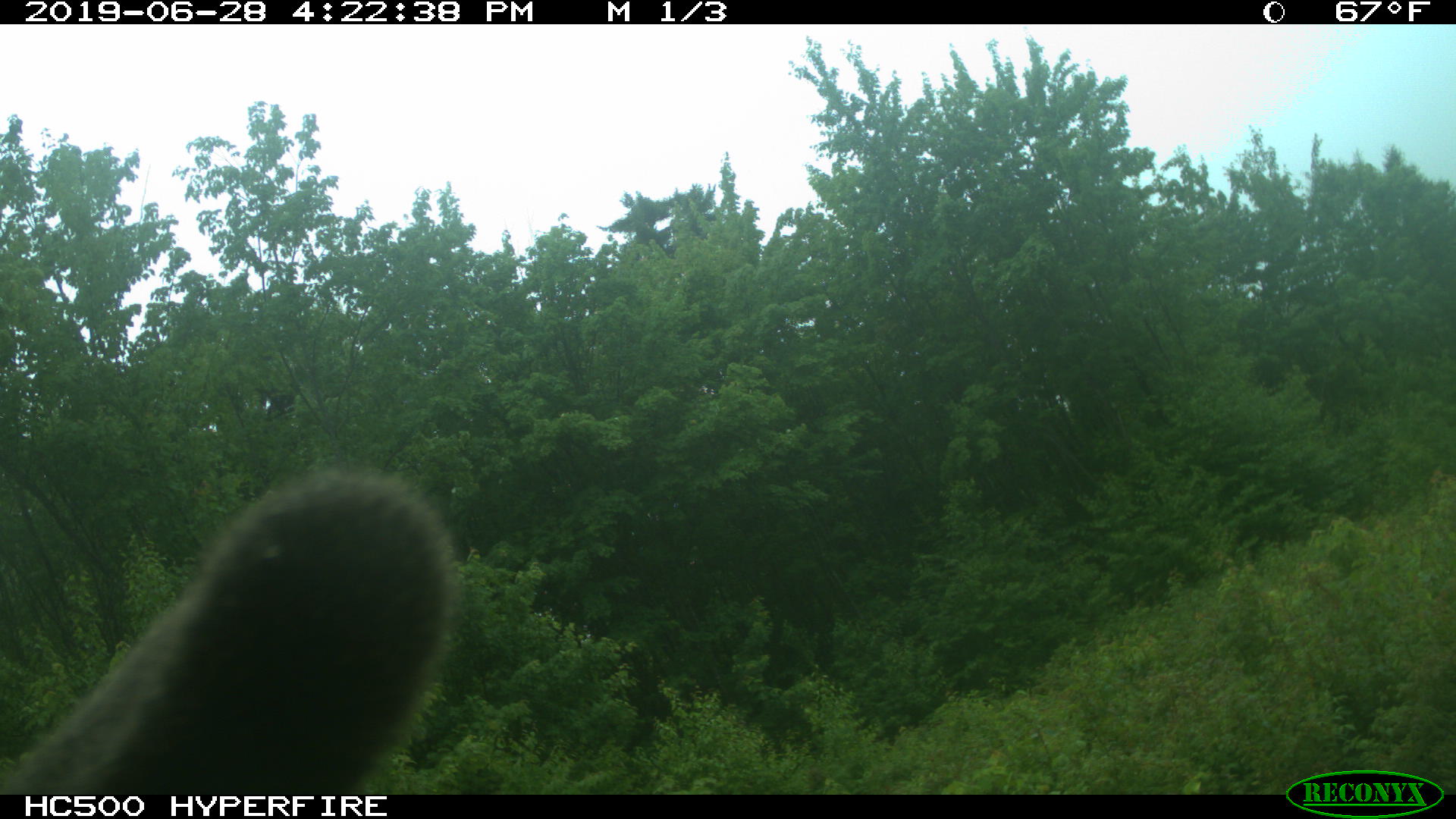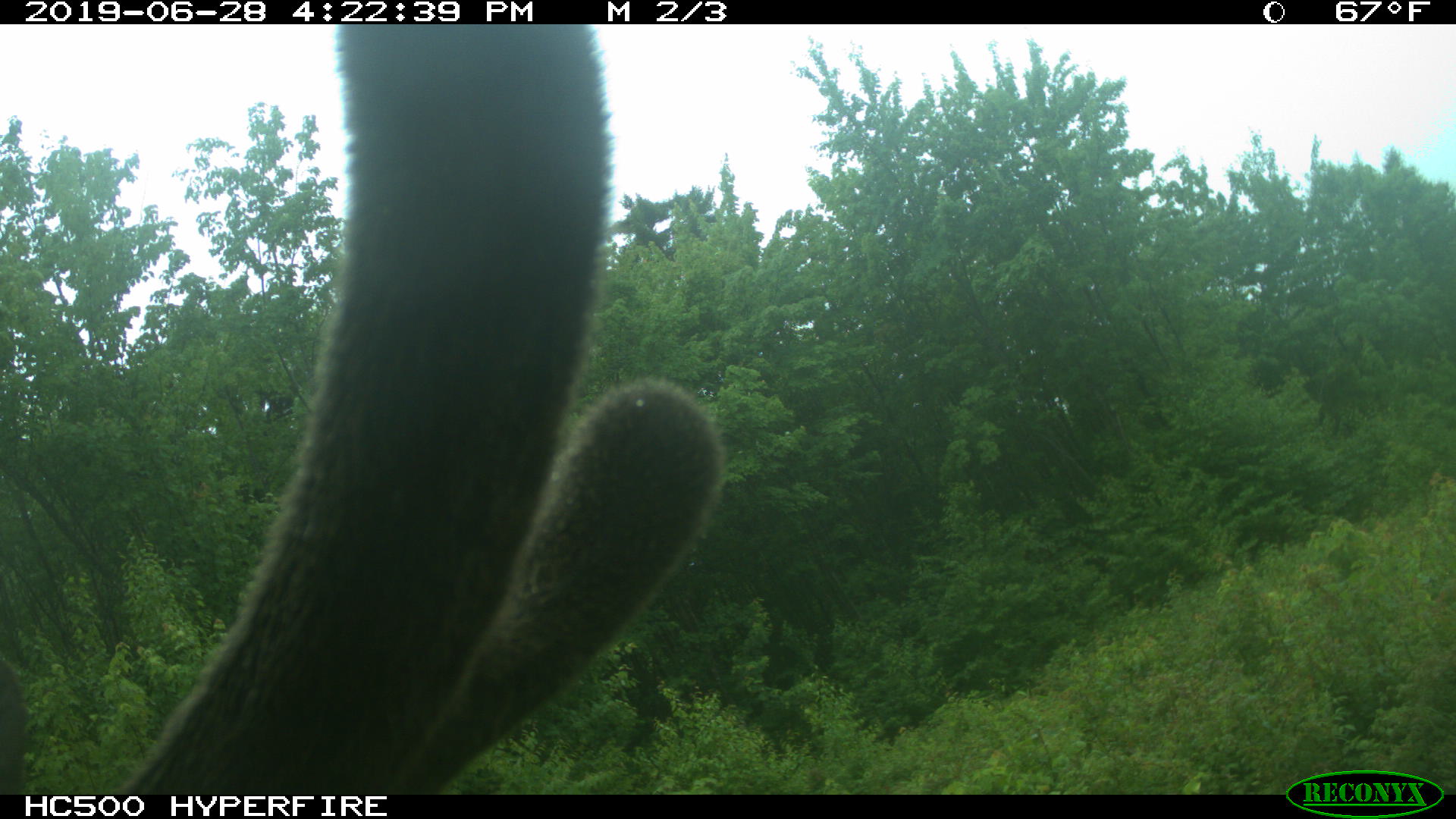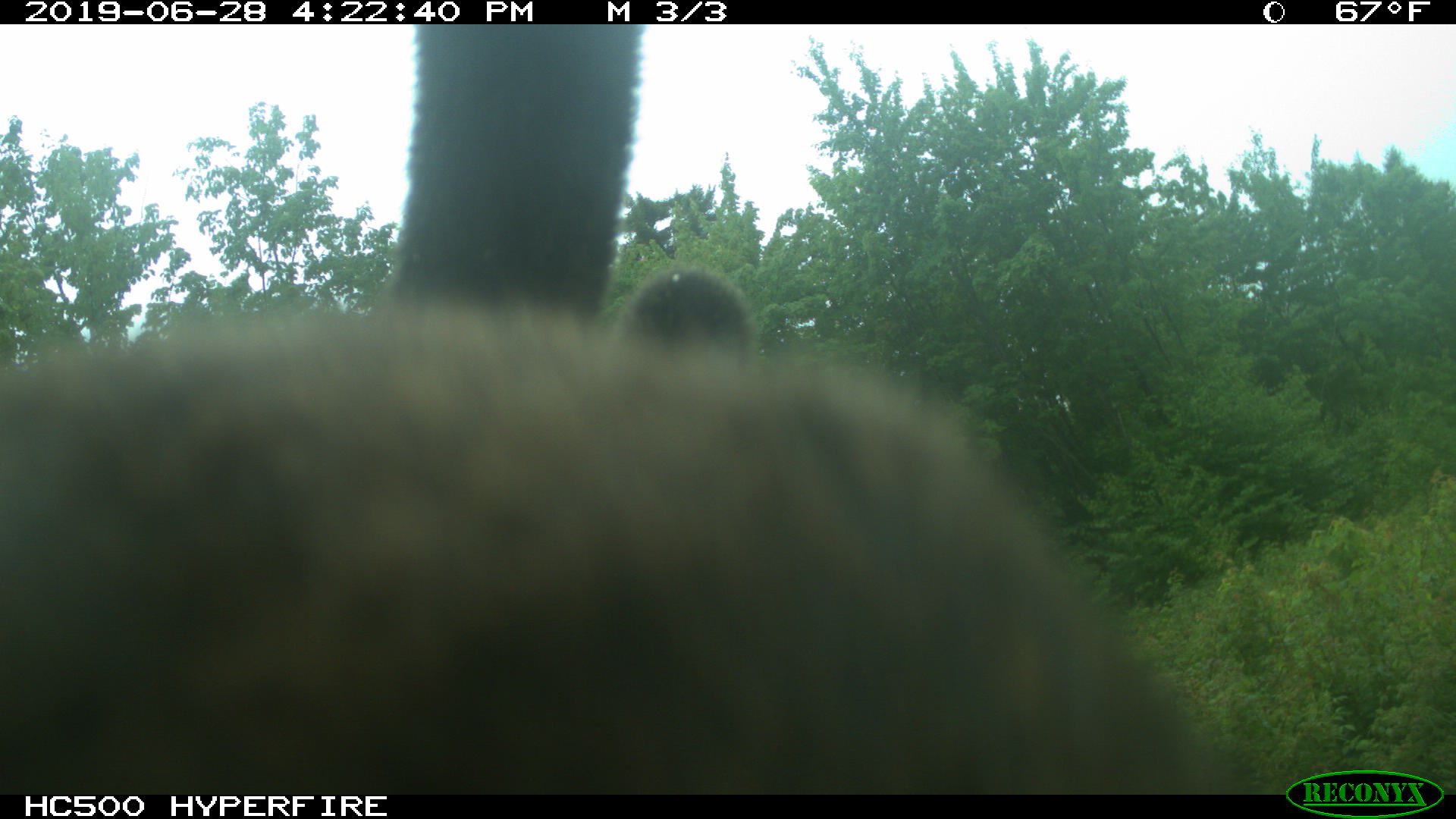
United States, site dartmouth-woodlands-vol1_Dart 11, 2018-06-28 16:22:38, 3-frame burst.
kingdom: Animalia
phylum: Chordata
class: Mammalia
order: Artiodactyla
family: Cervidae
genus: Alces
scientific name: Alces alces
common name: moose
Moose (Alces alces).